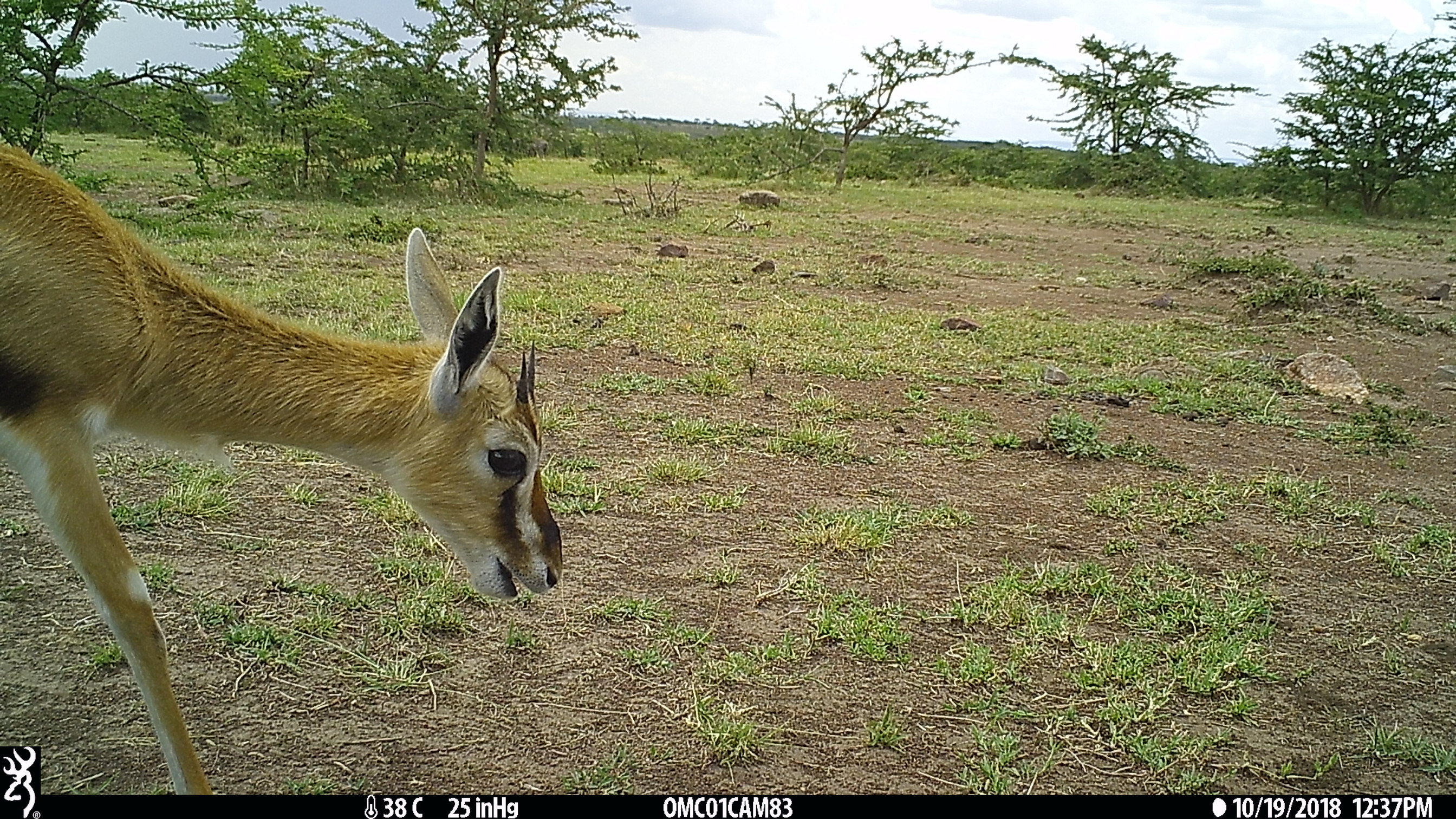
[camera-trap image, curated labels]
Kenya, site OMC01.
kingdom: Animalia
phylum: Chordata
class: Mammalia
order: Artiodactyla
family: Bovidae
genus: Eudorcas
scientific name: Eudorcas thomsonii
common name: thomon's gazelle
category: gazelle thomsons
Gazelle thomsons (thomon's gazelle) (Eudorcas thomsonii).